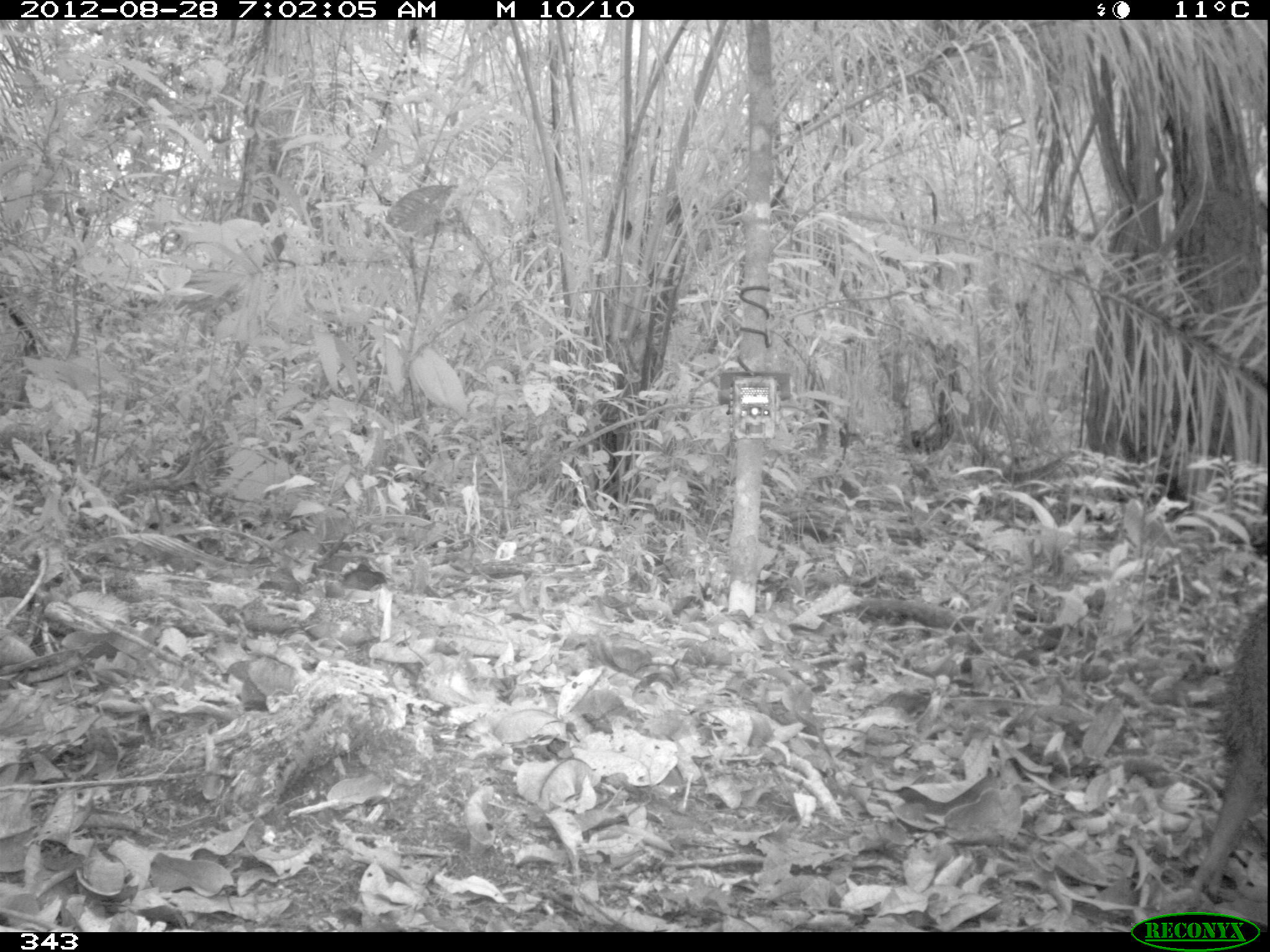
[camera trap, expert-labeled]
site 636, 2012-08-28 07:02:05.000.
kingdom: Animalia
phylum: Chordata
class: Mammalia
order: Artiodactyla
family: Tayassuidae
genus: Pecari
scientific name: Pecari tajacu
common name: collared peccary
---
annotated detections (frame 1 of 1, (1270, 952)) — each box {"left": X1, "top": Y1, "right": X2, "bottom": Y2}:
pecari tajacu: {"left": 1184, "top": 601, "right": 1266, "bottom": 898}